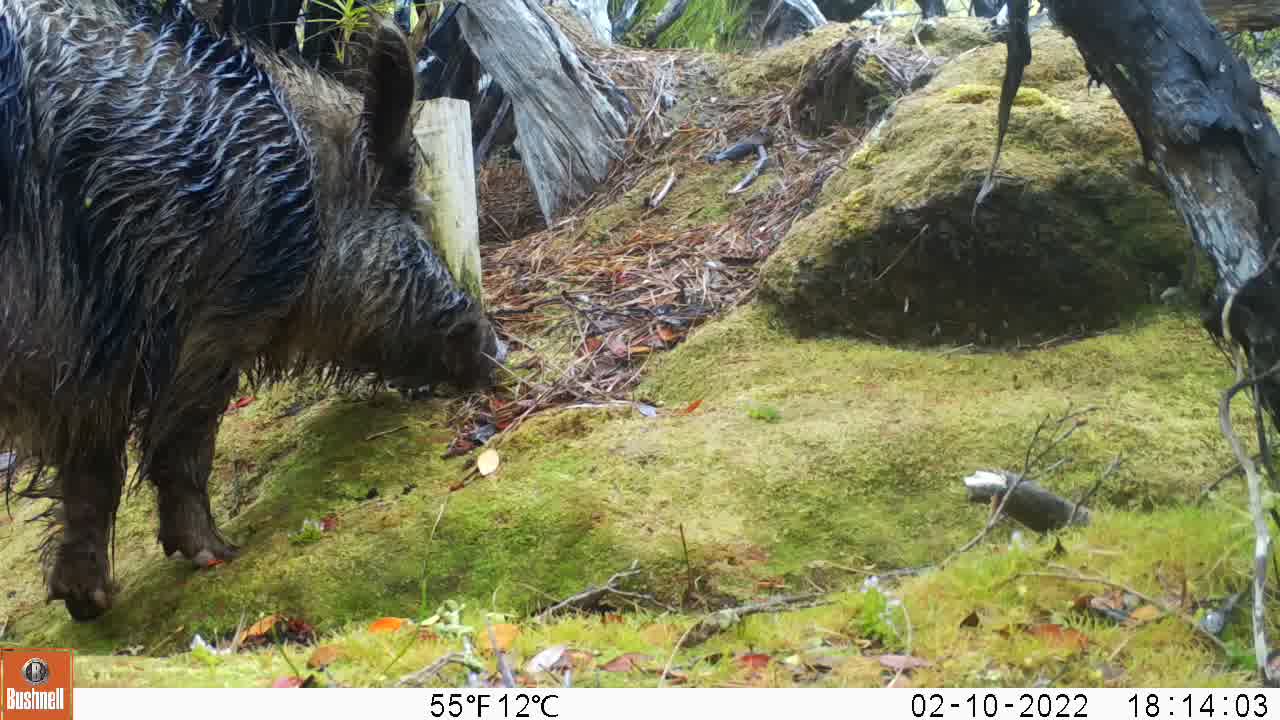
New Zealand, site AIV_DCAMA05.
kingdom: Animalia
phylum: Chordata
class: Mammalia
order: Artiodactyla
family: Suidae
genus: Sus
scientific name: Sus scrofa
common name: pig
Pig (Sus scrofa).